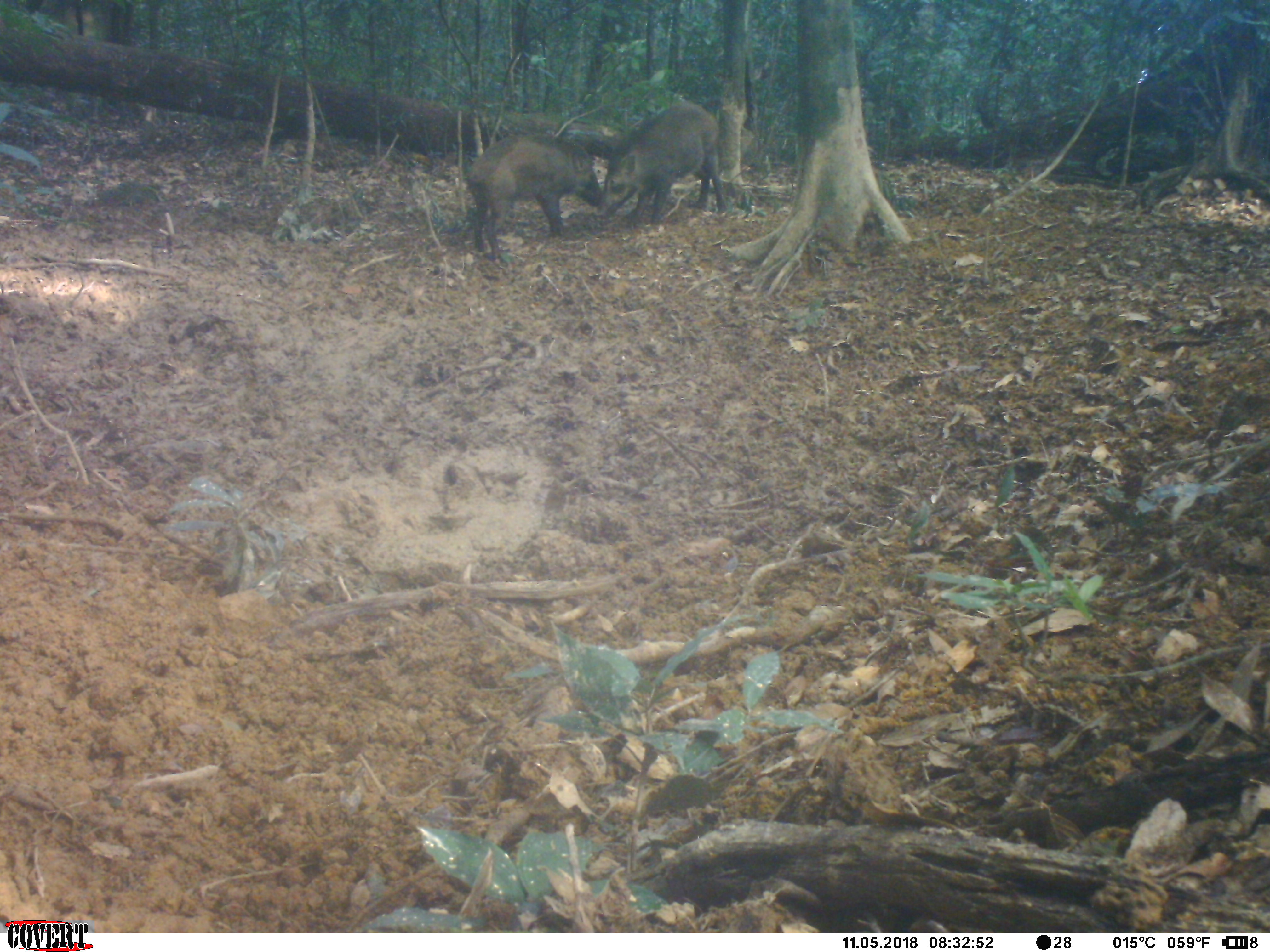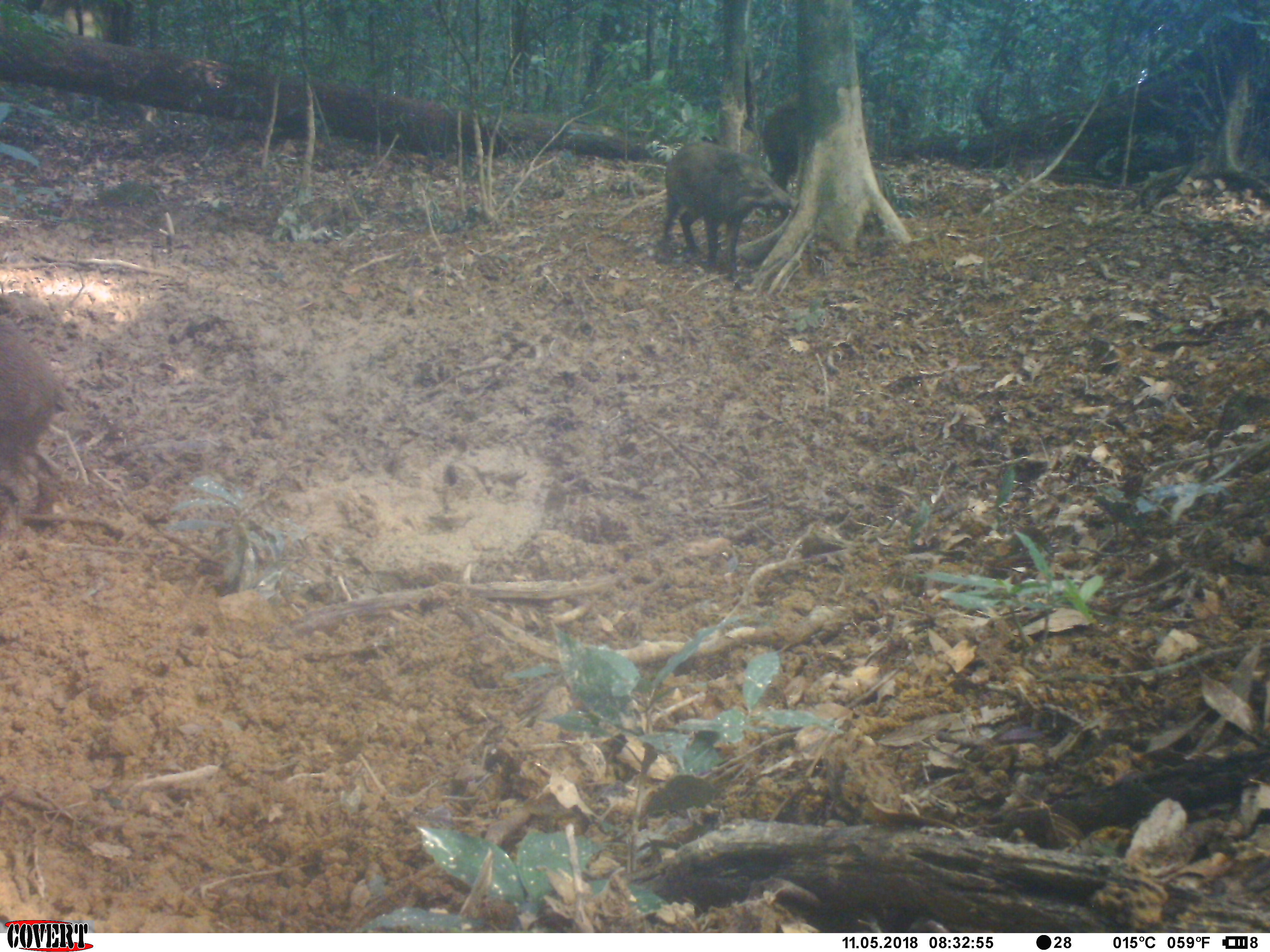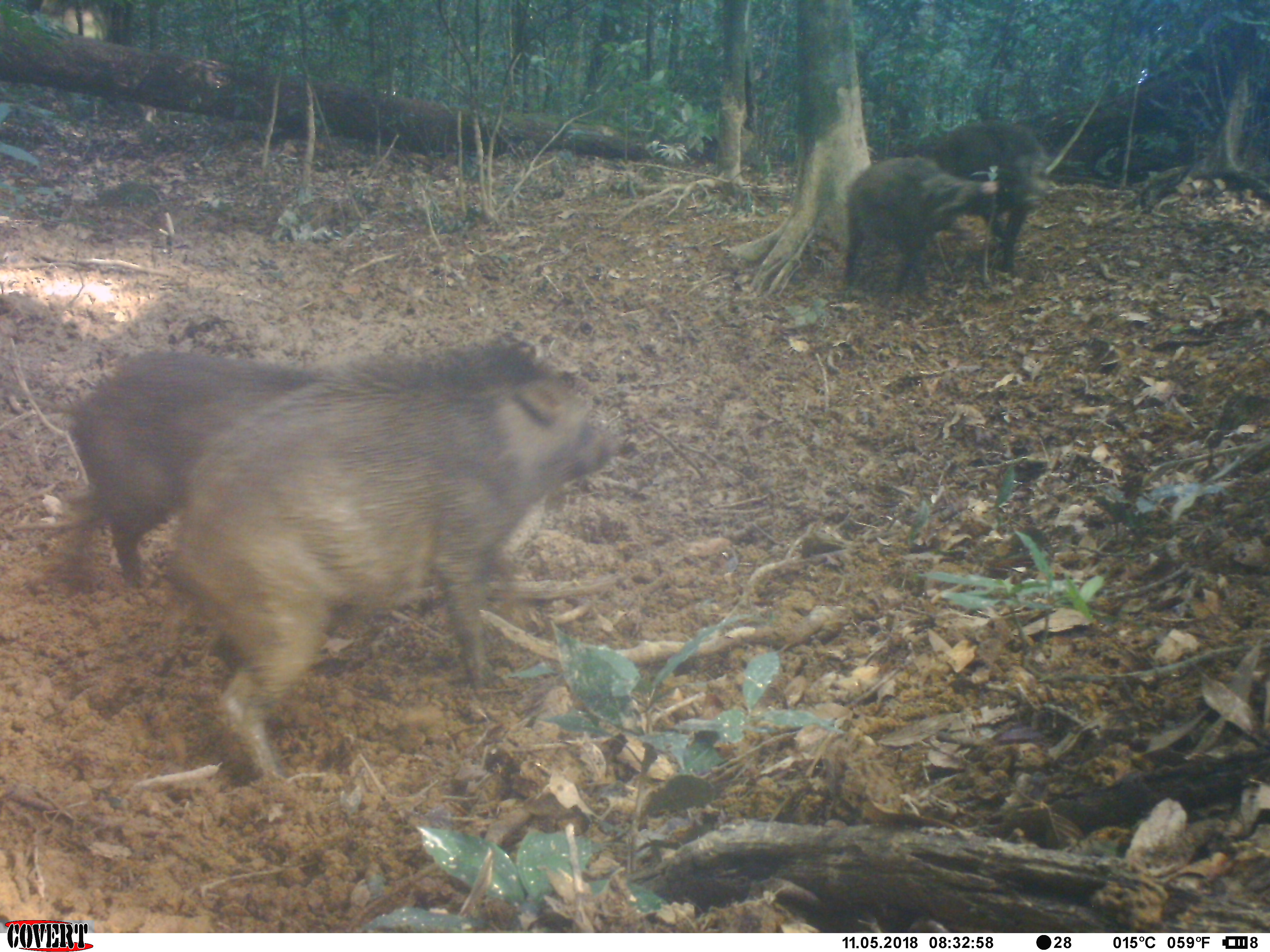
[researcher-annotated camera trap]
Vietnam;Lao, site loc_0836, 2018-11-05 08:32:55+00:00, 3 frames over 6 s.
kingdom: Animalia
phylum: Chordata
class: Mammalia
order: Artiodactyla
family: Suidae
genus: Sus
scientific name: Sus scrofa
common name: eurasian wild pig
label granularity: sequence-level